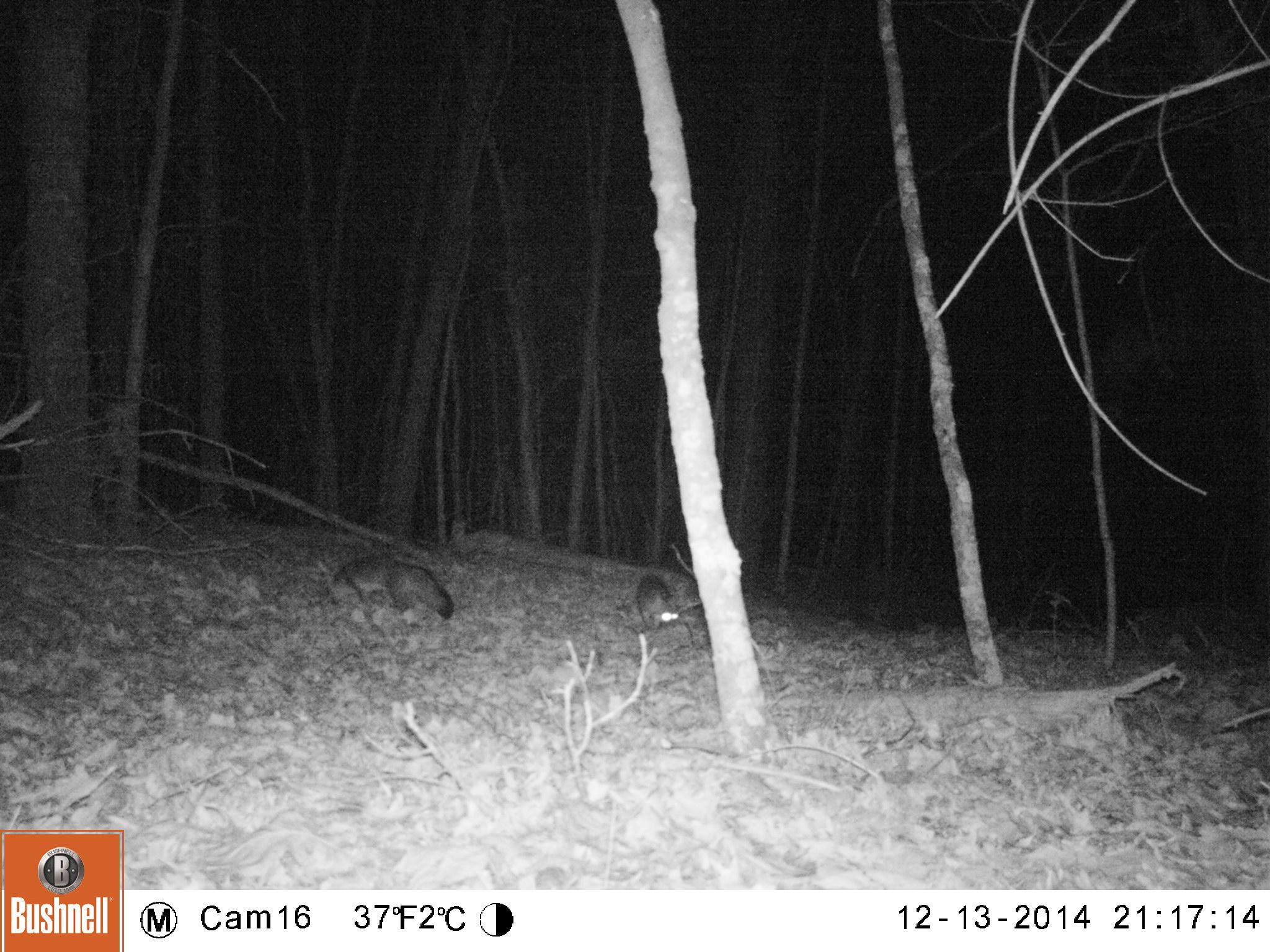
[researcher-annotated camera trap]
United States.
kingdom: Animalia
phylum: Chordata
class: Mammalia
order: Carnivora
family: Canidae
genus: Urocyon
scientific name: Urocyon cinereoargenteus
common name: gray fox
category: Grey Fox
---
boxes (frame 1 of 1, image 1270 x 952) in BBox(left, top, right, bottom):
Grey Fox: BBox(315, 546, 457, 625); BBox(622, 568, 681, 636)